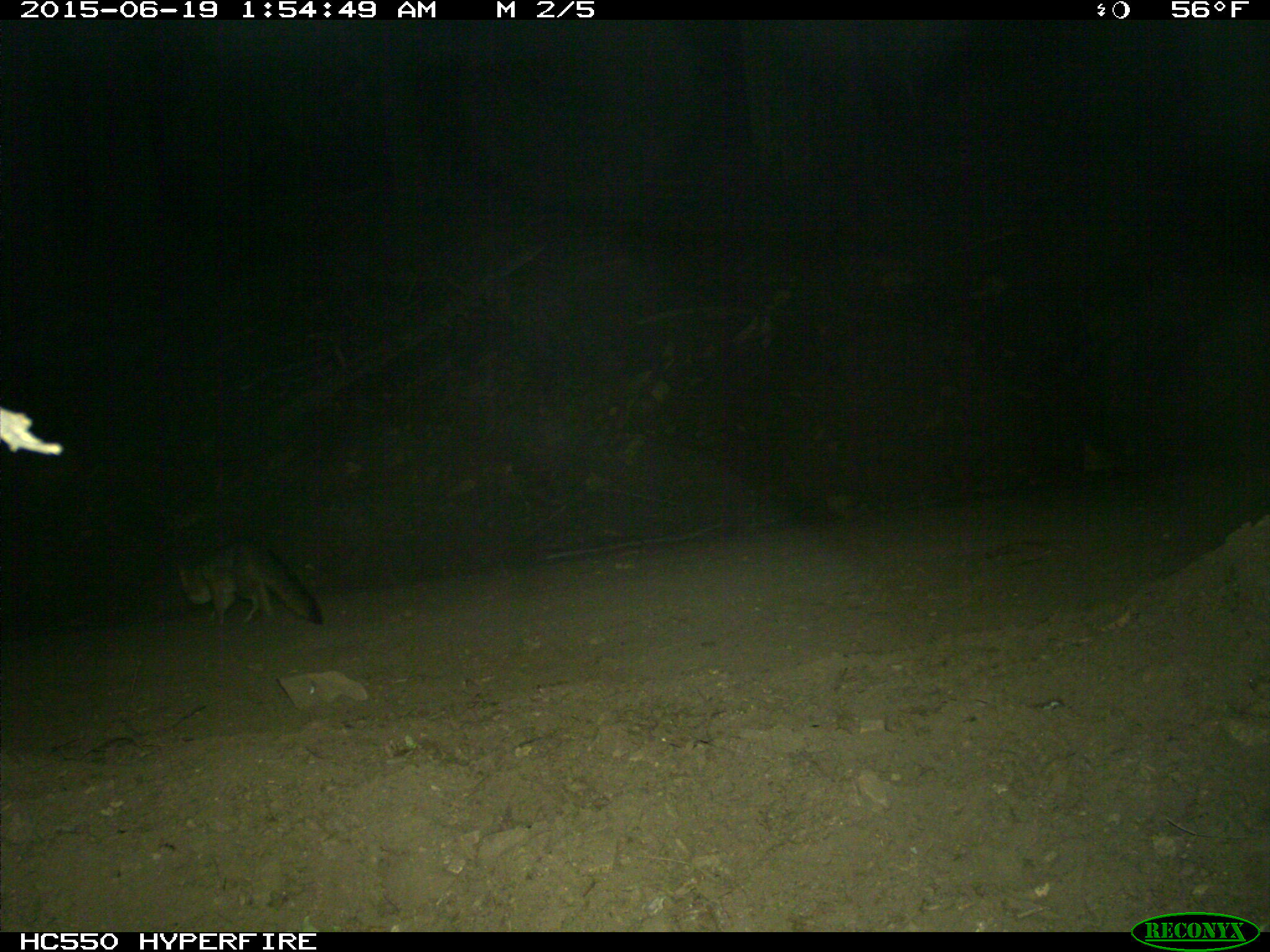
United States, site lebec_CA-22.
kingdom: Animalia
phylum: Chordata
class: Mammalia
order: Carnivora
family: Canidae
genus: Urocyon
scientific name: Urocyon cinereoargenteus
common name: gray fox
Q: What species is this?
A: Urocyon cinereoargenteus (gray fox).